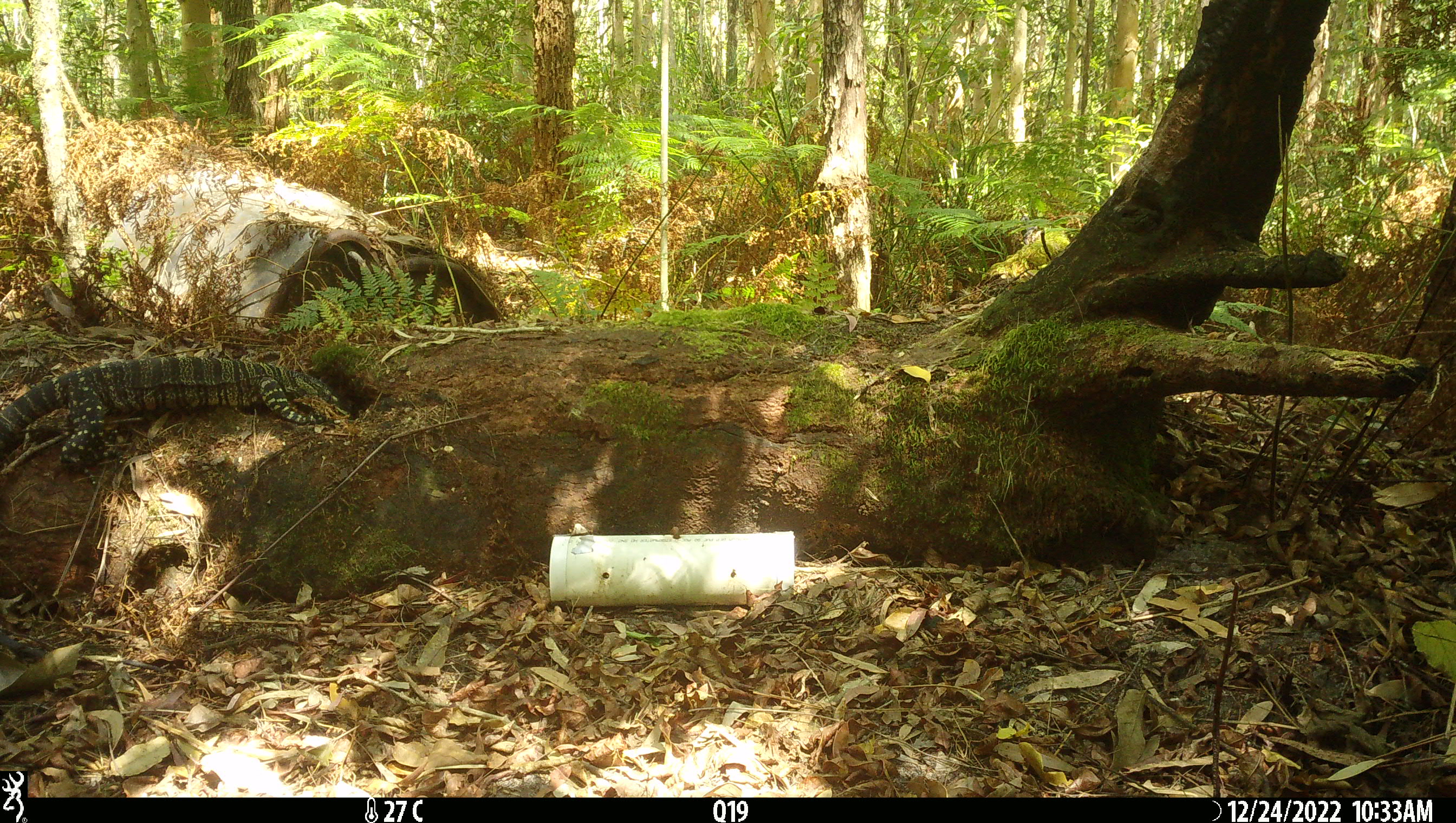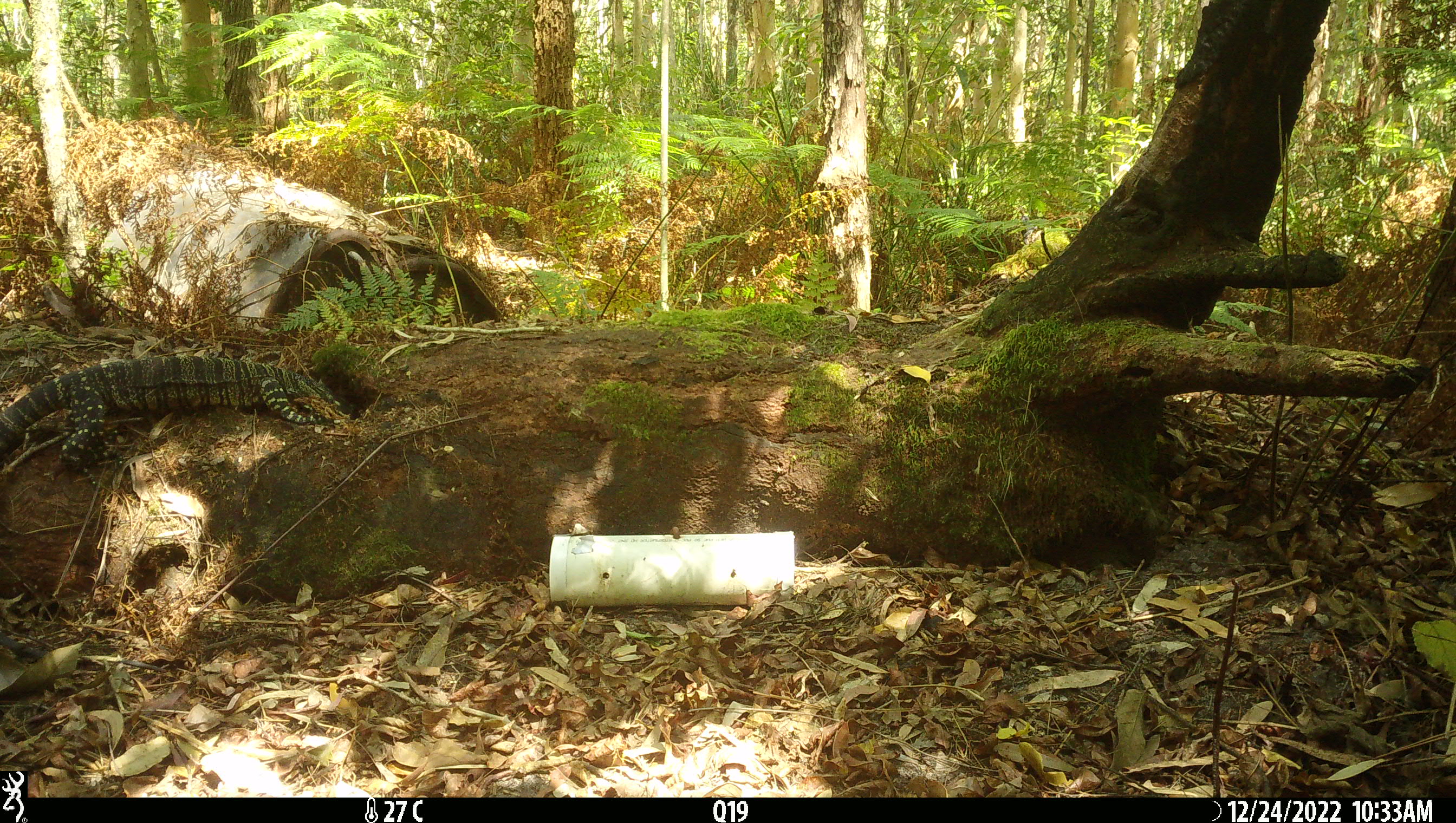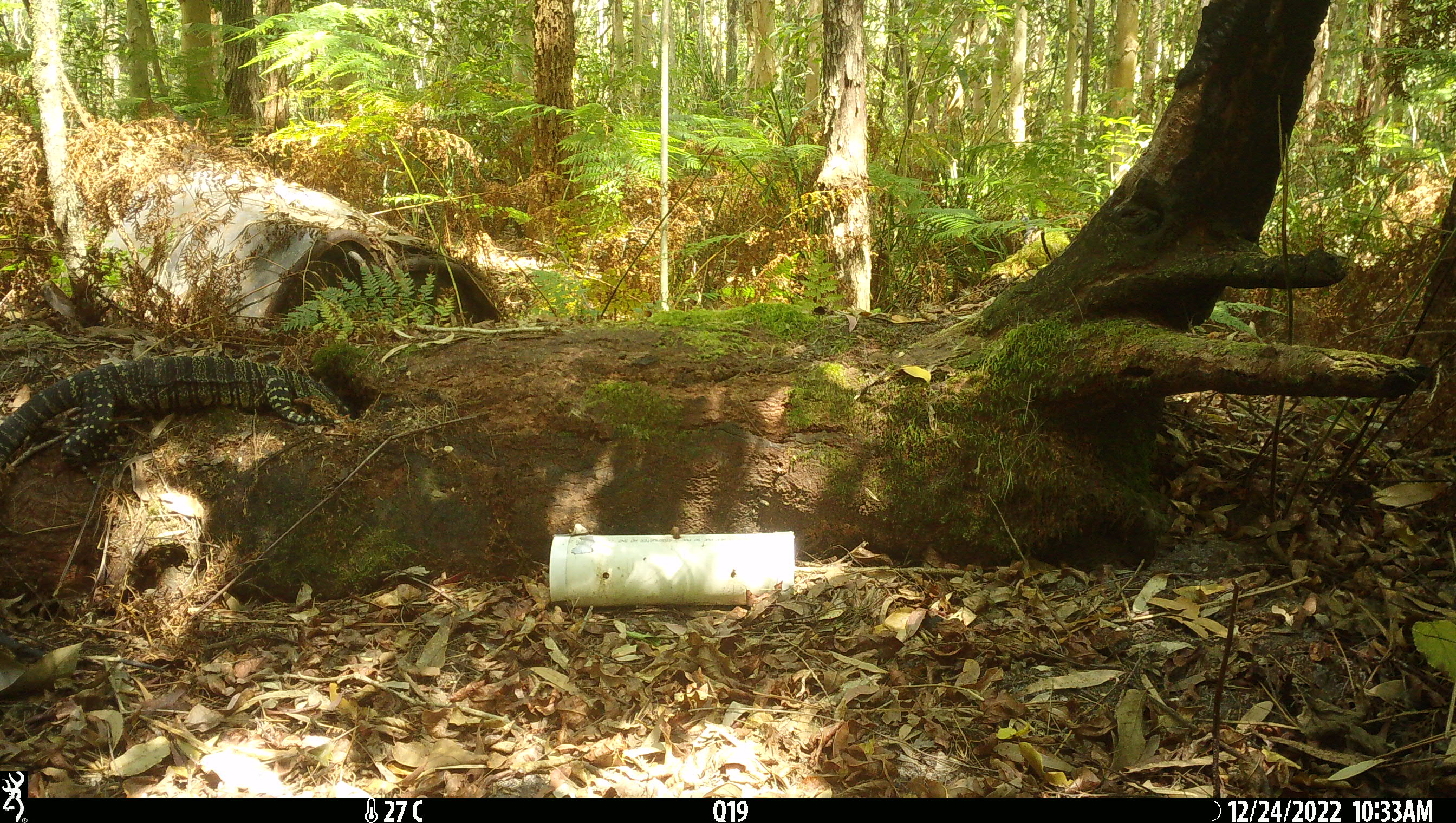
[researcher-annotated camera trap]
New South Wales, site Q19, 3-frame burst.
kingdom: Animalia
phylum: Chordata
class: Reptilia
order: Squamata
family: Varanidae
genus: Varanus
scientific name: Varanus varius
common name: lace monitor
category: goanna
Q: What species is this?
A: Goanna (lace monitor) (Varanus varius).